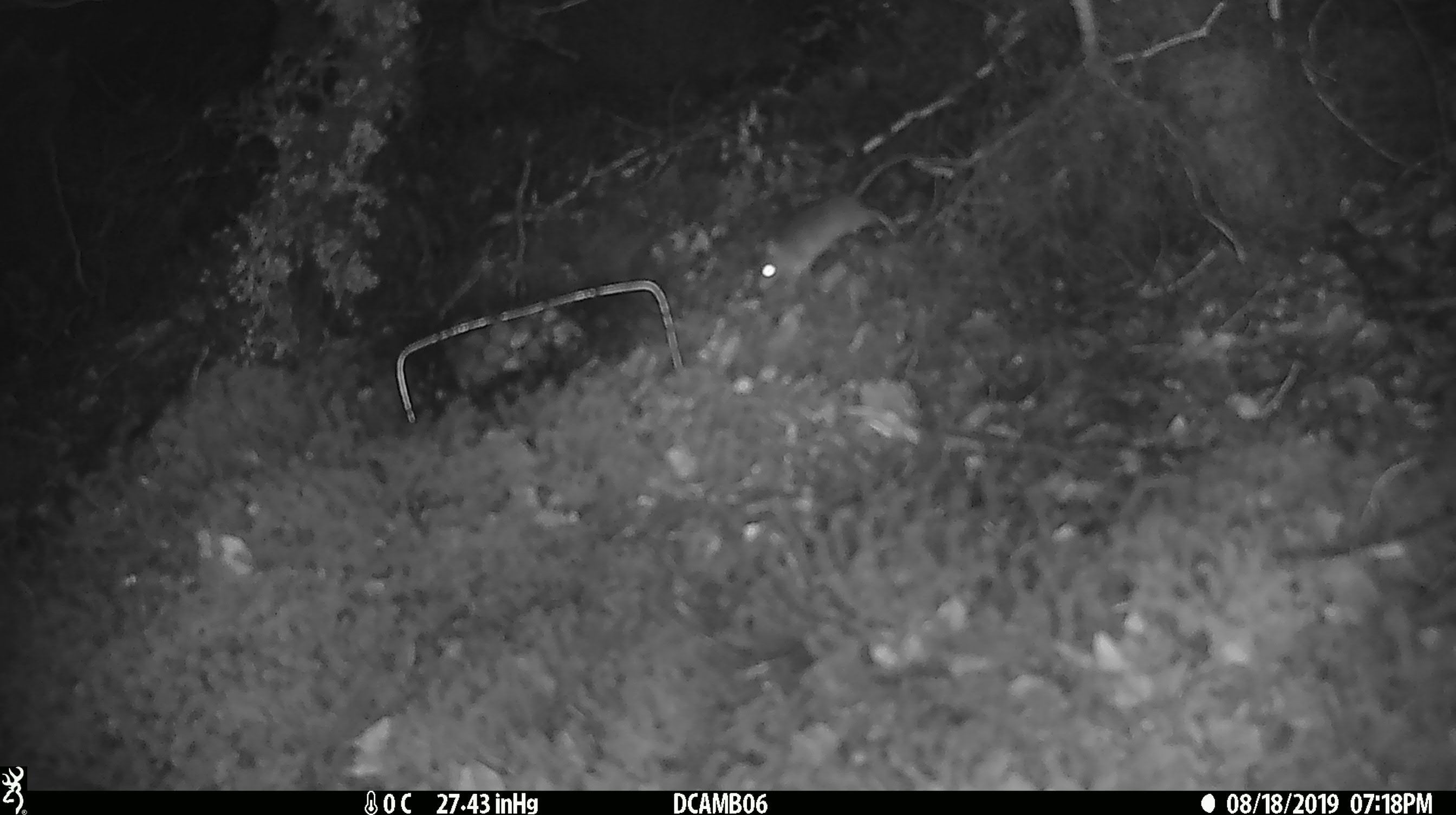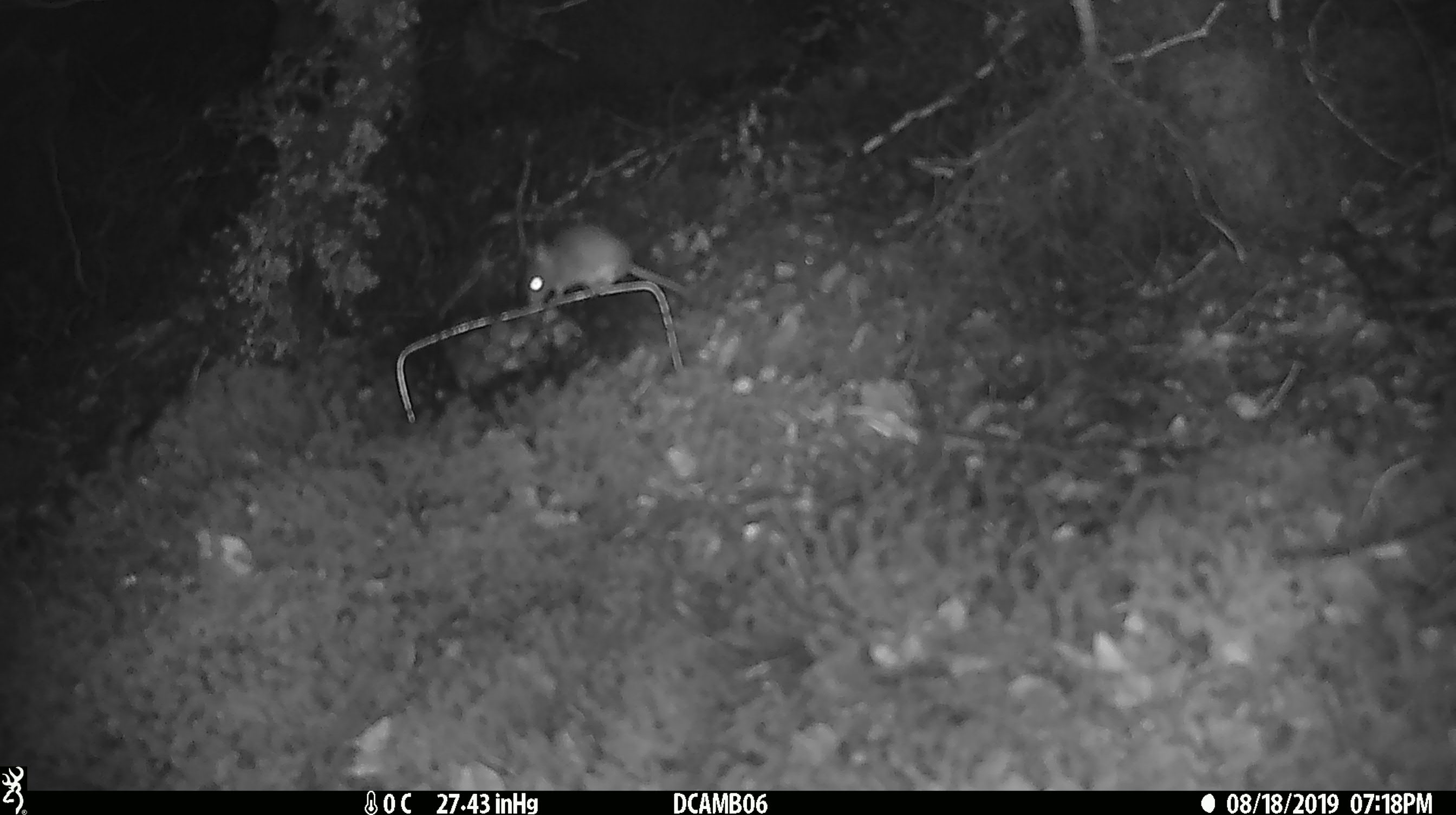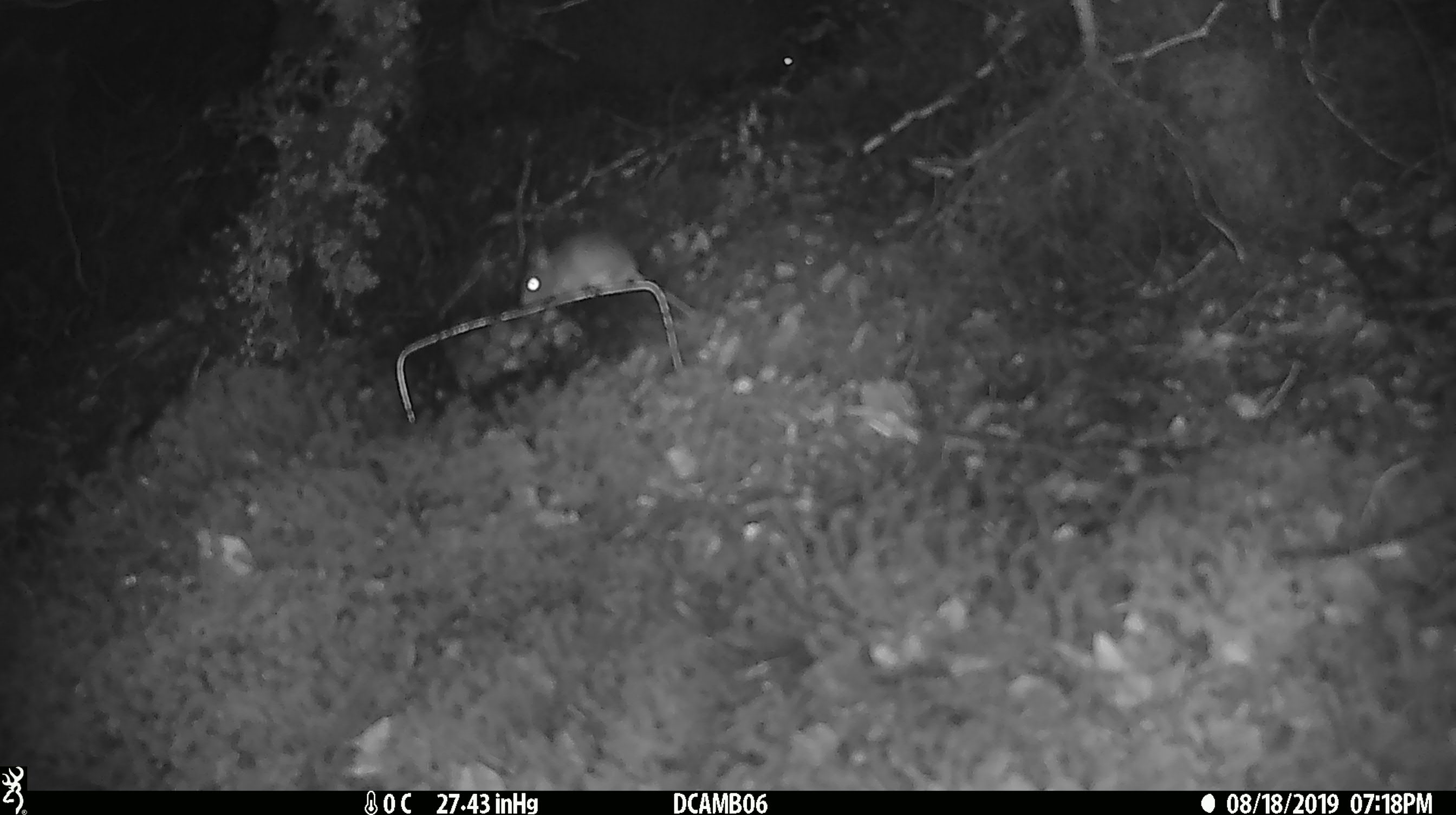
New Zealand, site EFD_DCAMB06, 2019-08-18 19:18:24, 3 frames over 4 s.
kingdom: Animalia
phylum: Chordata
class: Mammalia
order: Rodentia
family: Muridae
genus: Mus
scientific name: Mus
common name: mouse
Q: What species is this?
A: Mouse (Mus).